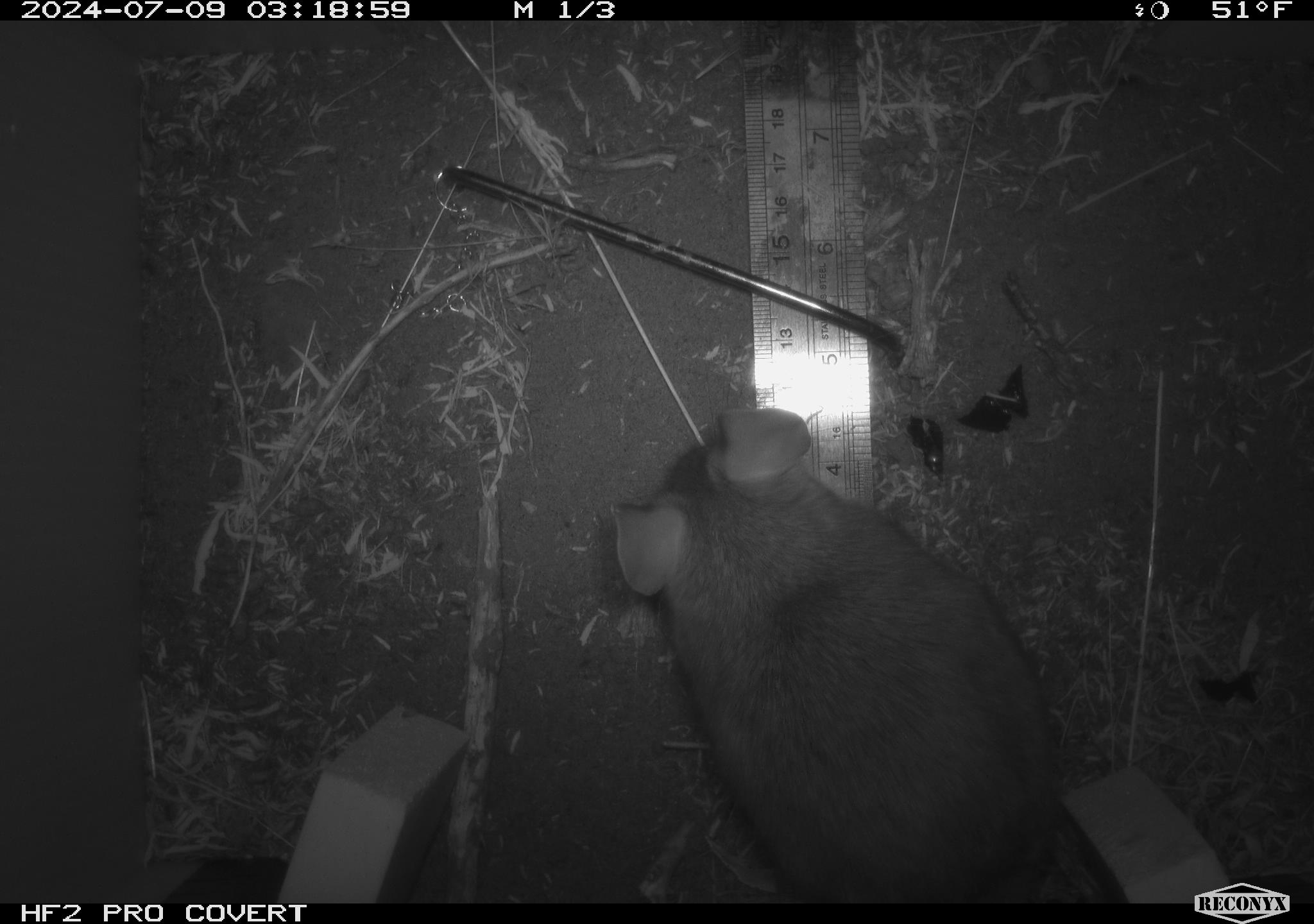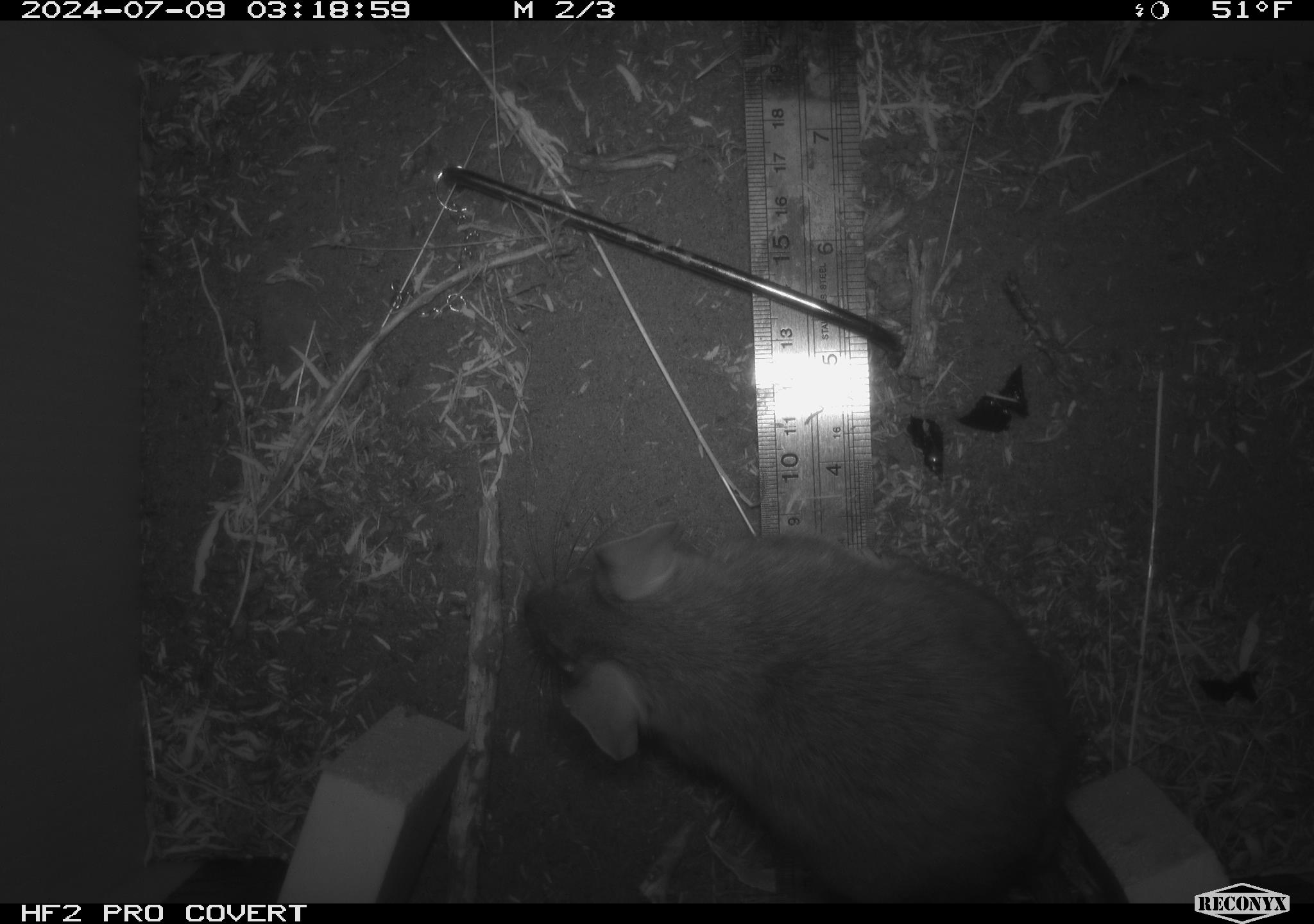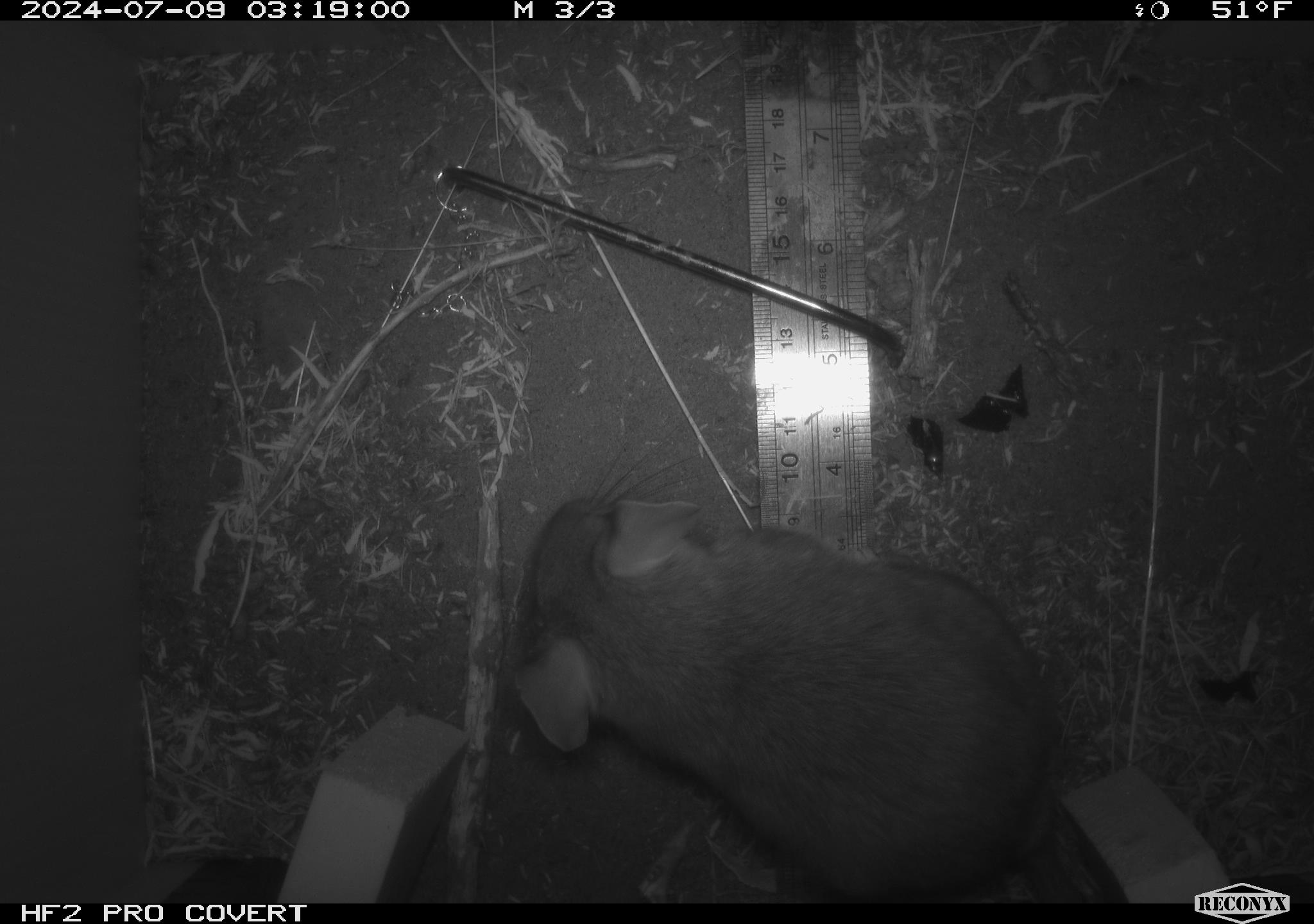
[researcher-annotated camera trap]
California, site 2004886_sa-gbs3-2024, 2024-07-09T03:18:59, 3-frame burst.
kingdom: Animalia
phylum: Chordata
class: Mammalia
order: Rodentia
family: Cricetidae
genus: Neotoma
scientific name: Neotoma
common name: pack rat or woodrat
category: neotoma species